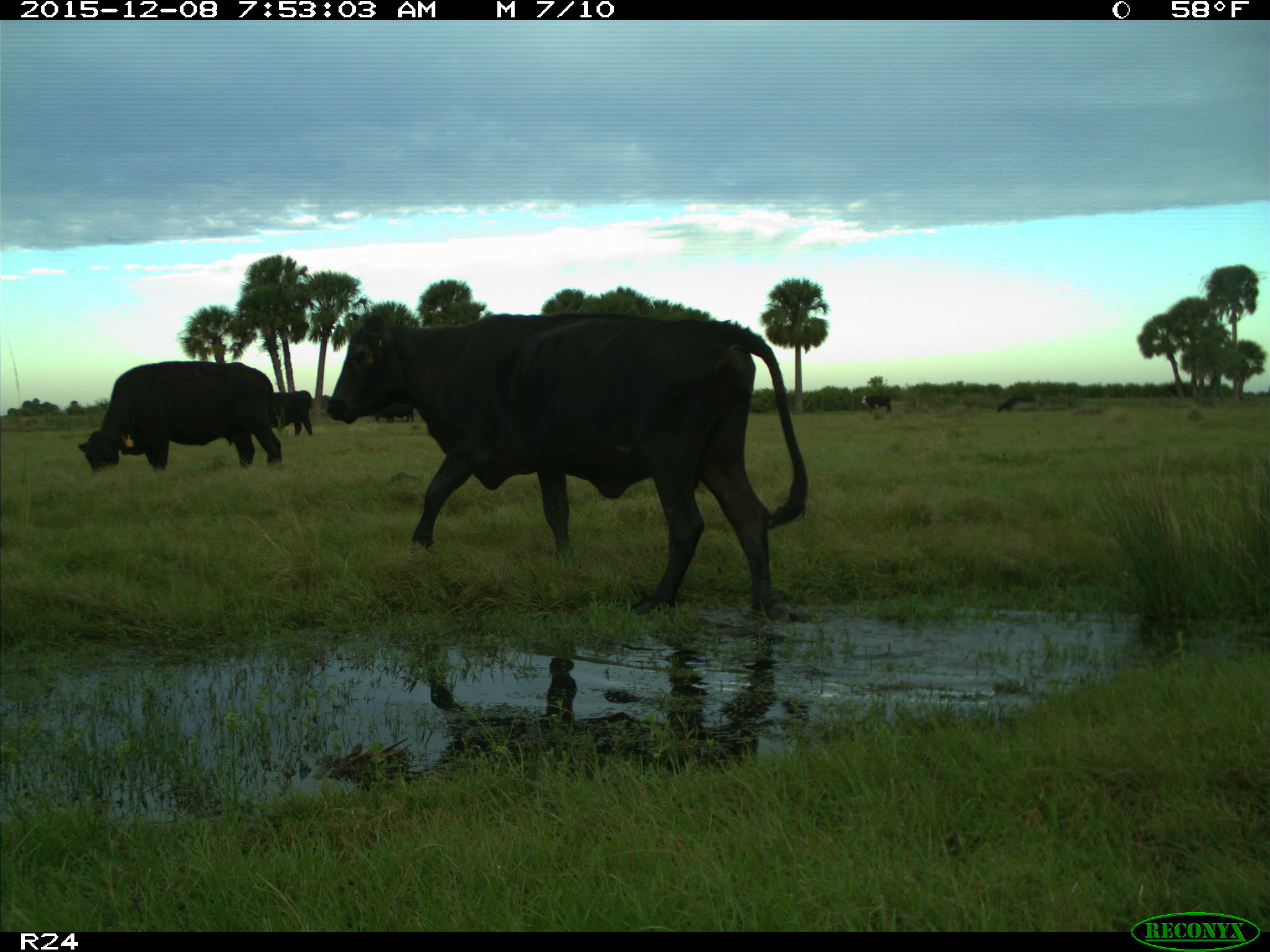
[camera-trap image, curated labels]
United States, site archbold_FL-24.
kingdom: Animalia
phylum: Chordata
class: Mammalia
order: Artiodactyla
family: Bovidae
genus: Bos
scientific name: Bos taurus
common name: domestic cow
Bos taurus (domestic cow).